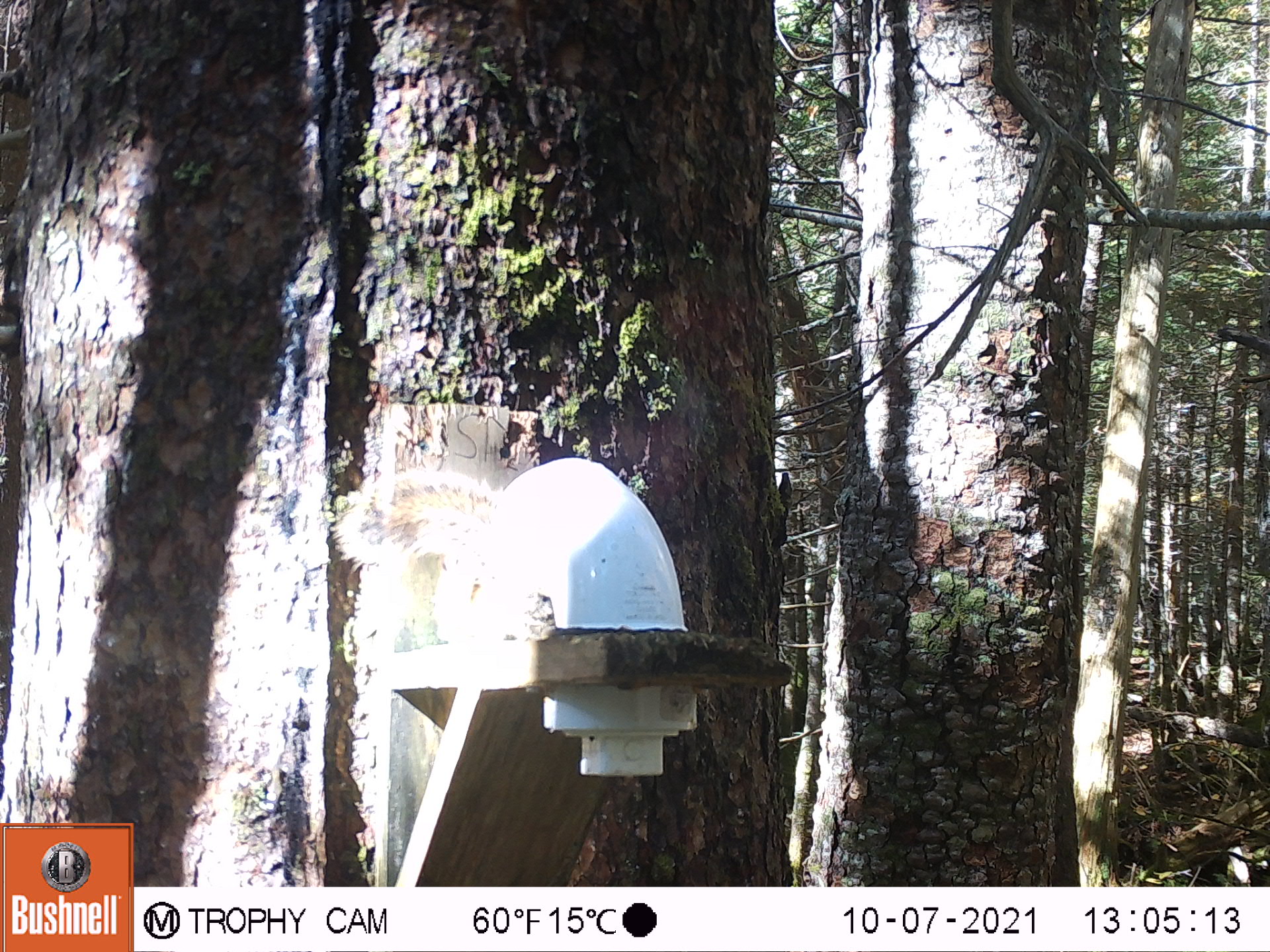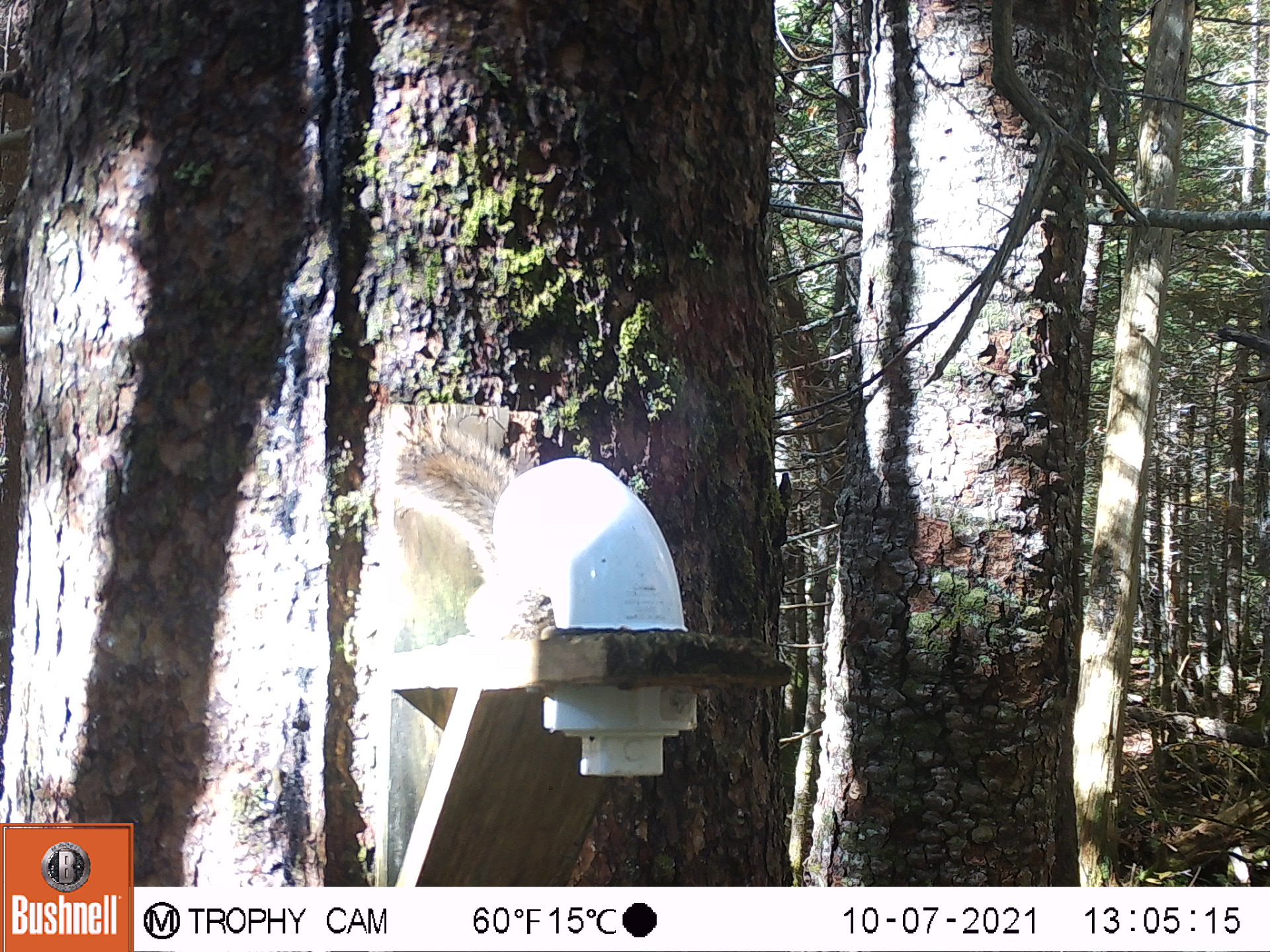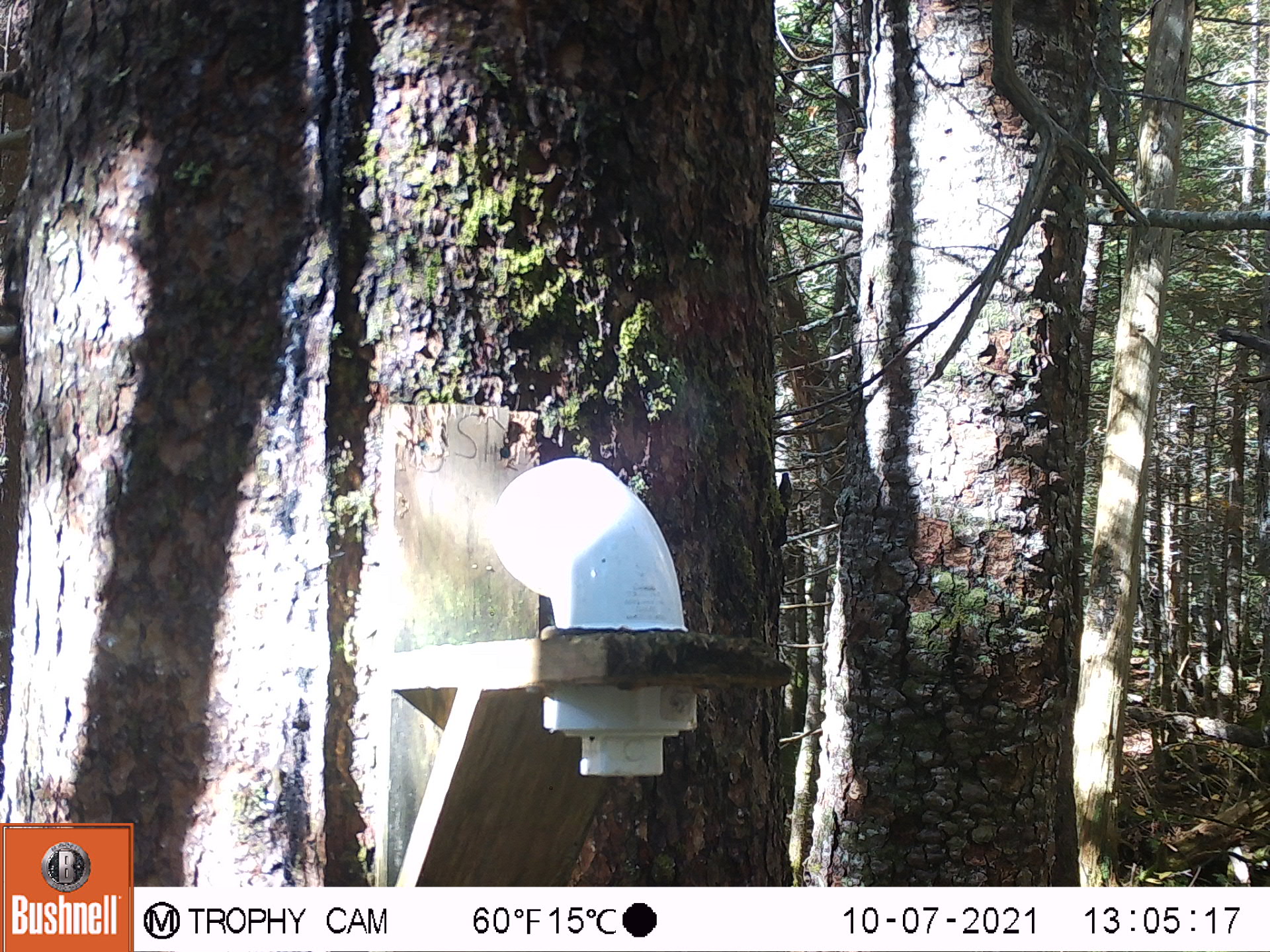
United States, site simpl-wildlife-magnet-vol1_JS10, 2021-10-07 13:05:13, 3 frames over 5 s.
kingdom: Animalia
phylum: Chordata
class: Mammalia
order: Rodentia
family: Sciuridae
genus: Tamiasciurus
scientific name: Tamiasciurus hudsonicus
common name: red squirrel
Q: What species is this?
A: Red squirrel (Tamiasciurus hudsonicus).